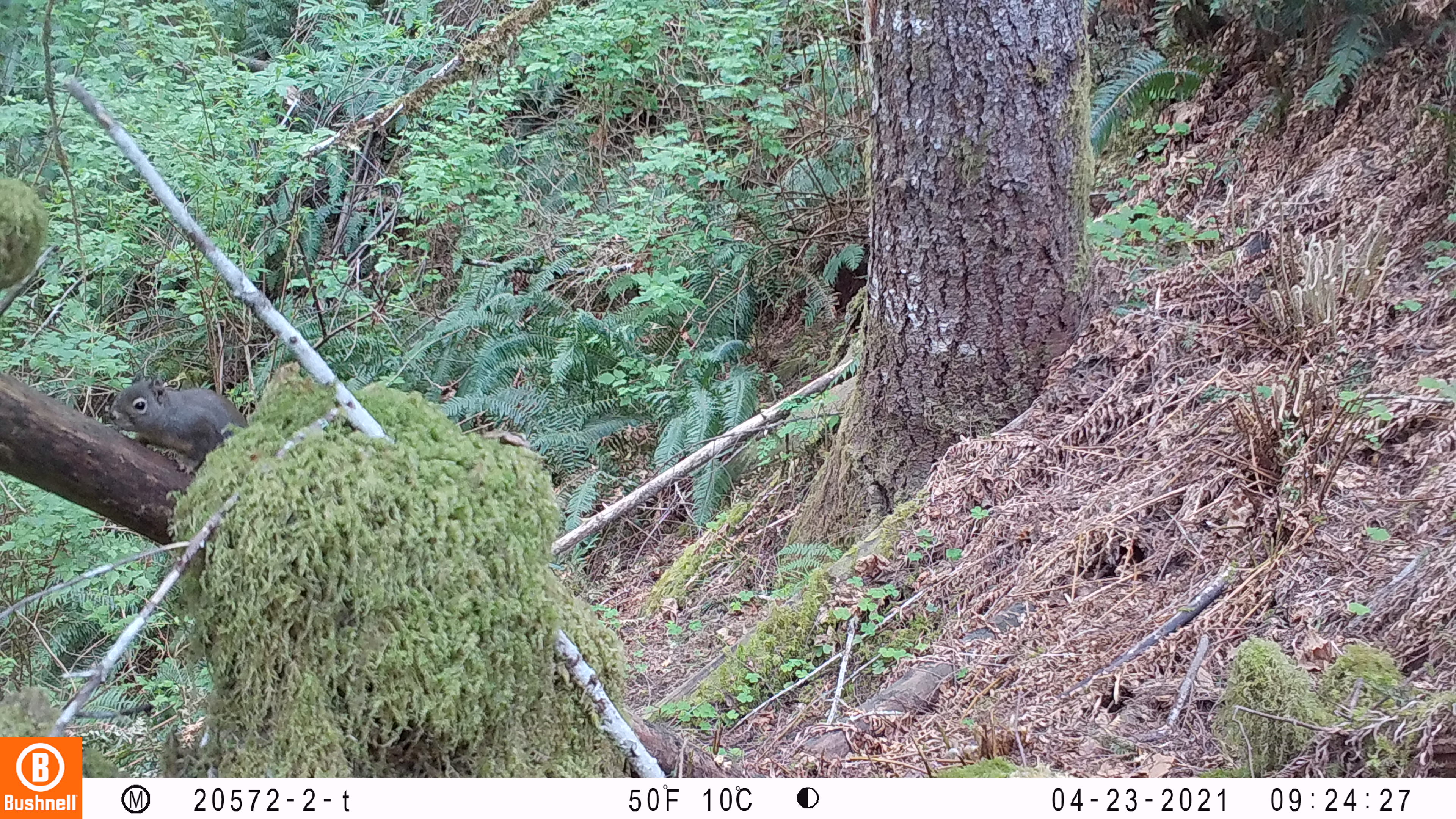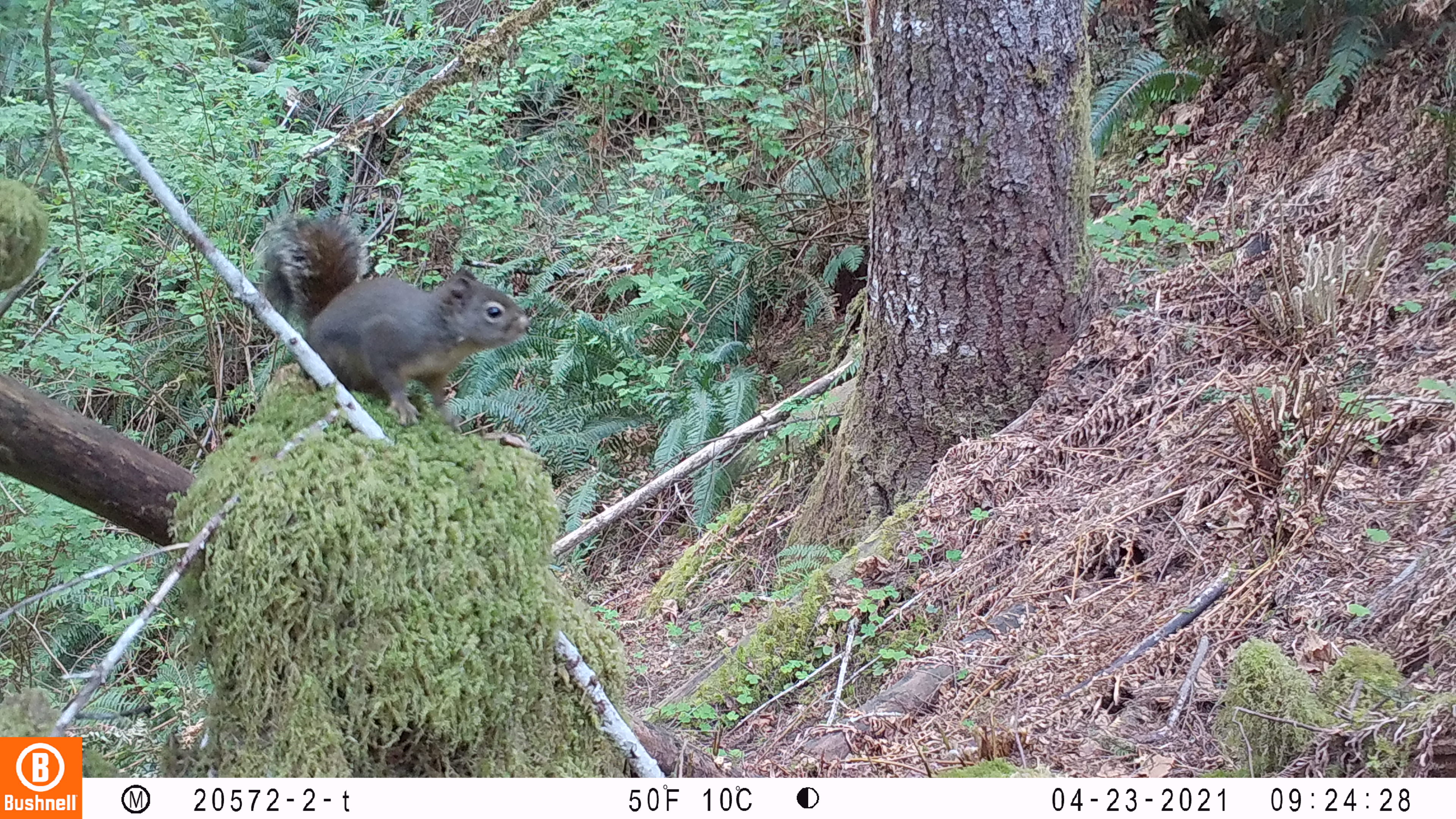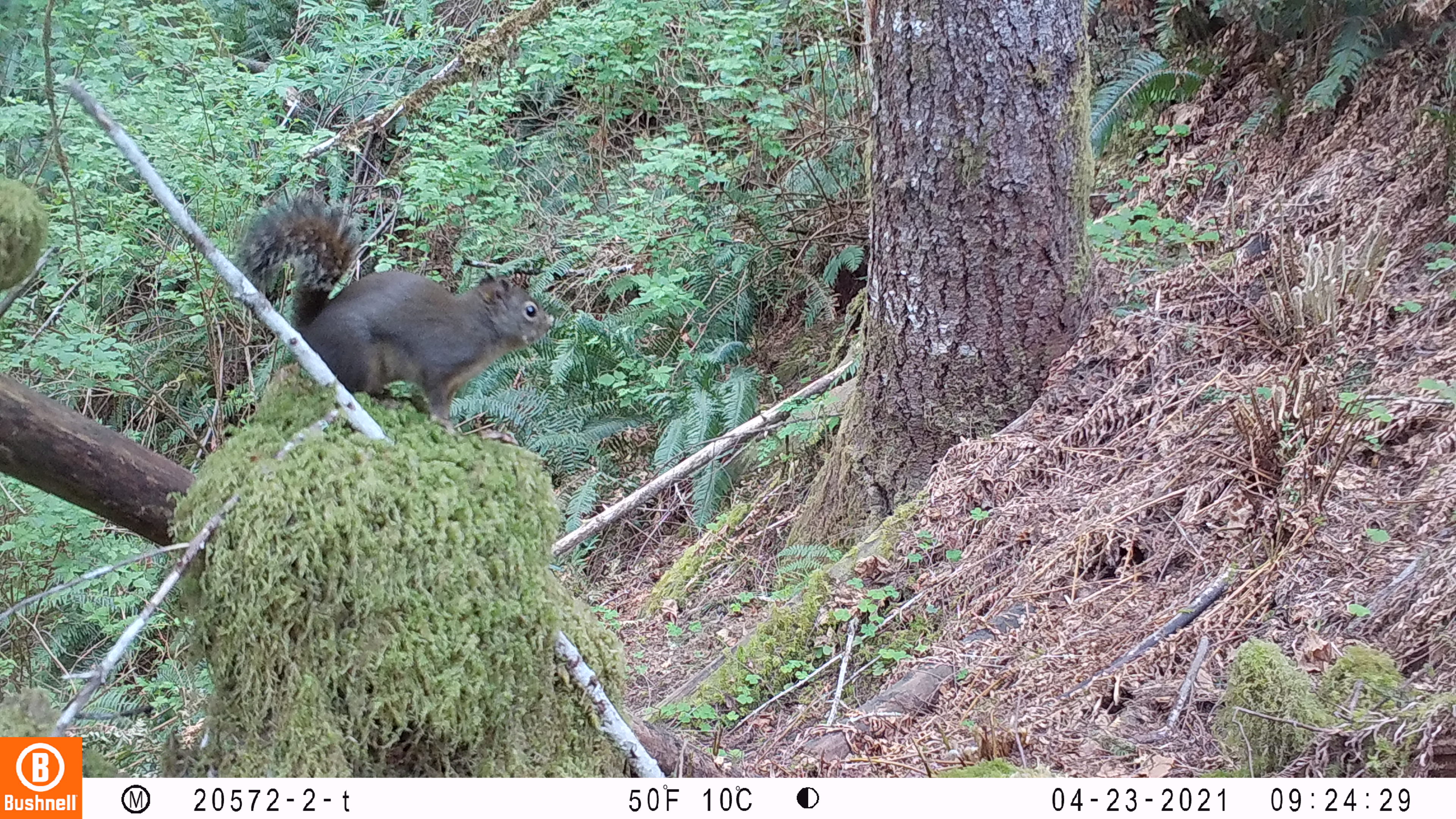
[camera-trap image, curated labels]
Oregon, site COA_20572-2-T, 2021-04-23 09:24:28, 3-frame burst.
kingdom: Animalia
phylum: Chordata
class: Mammalia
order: Rodentia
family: Sciuridae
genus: Tamiasciurus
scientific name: Tamiasciurus douglasii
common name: douglas squirrel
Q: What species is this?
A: Douglas squirrel (Tamiasciurus douglasii).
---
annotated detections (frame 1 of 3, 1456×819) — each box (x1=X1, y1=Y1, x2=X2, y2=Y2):
douglas squirrel: (x1=104, y1=371, x2=254, y2=474)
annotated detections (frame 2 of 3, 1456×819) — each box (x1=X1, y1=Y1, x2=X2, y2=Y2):
douglas squirrel: (x1=237, y1=204, x2=541, y2=441)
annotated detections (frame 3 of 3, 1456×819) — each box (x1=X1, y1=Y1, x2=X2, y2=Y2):
douglas squirrel: (x1=229, y1=198, x2=563, y2=435)